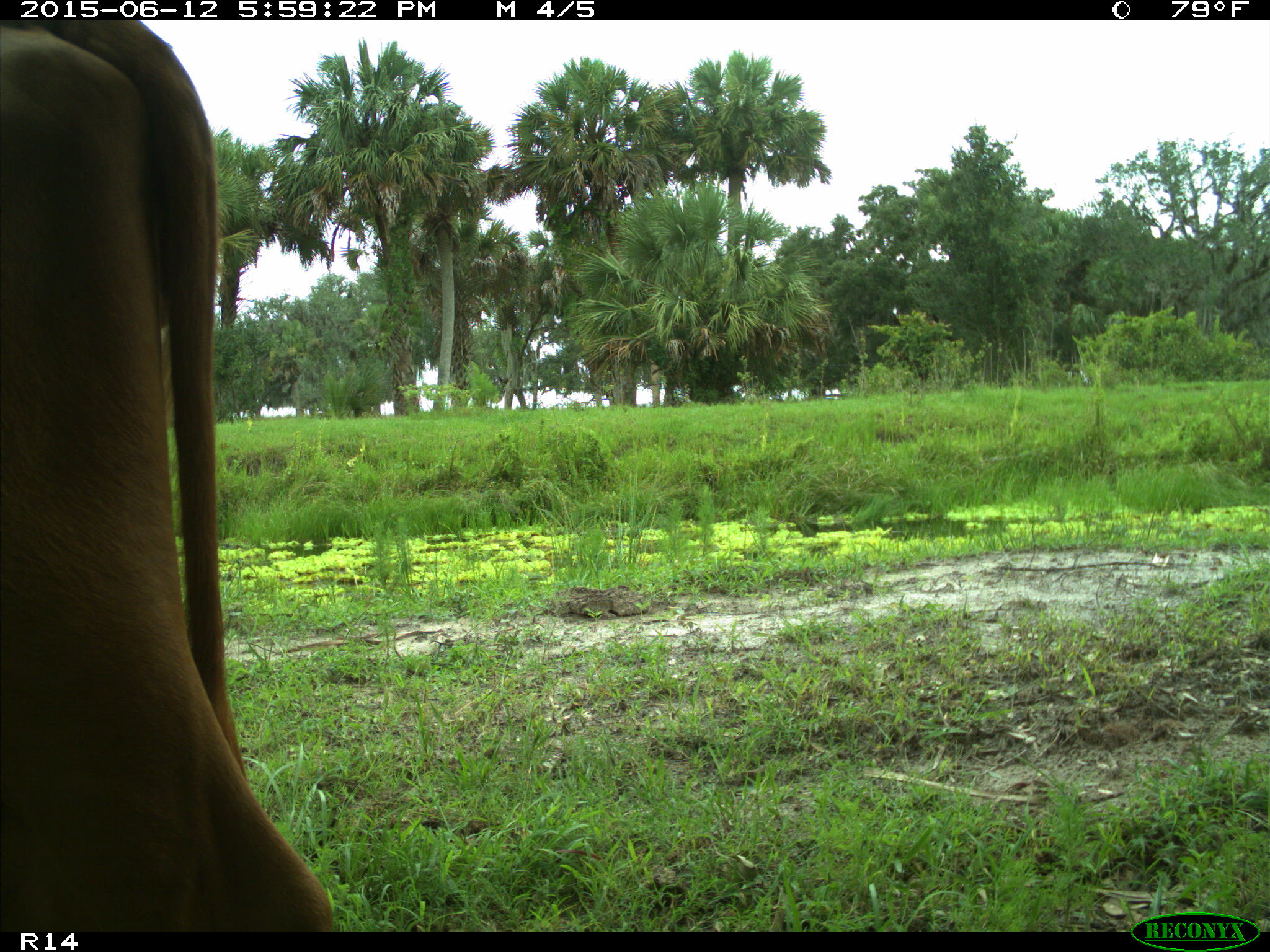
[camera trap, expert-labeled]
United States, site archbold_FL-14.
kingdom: Animalia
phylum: Chordata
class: Mammalia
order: Artiodactyla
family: Bovidae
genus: Bos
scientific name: Bos taurus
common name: domestic cow